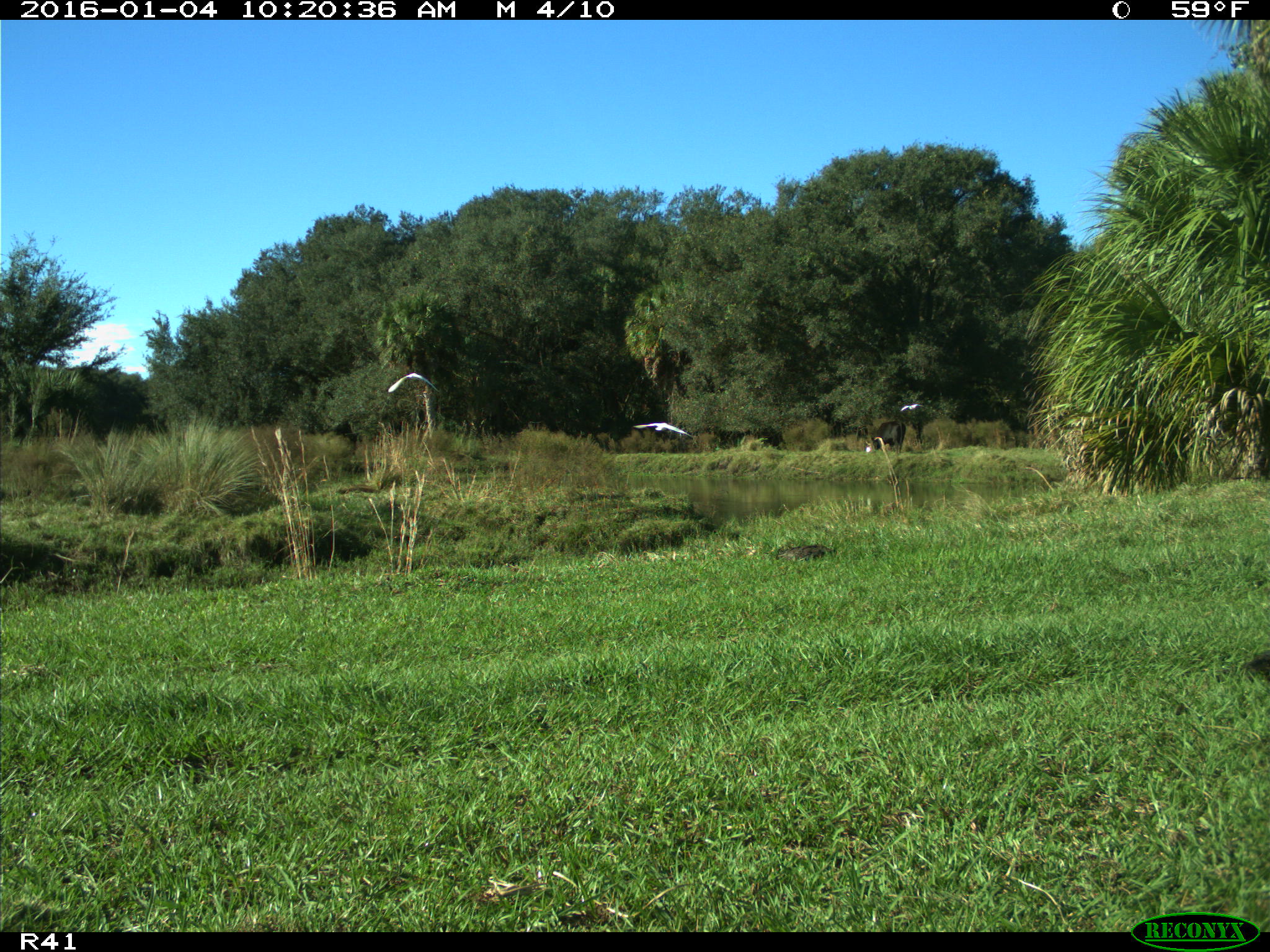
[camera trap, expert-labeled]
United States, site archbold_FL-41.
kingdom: Animalia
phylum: Chordata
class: Aves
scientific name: Aves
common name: birds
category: unidentified bird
Unidentified bird (birds) (Aves).